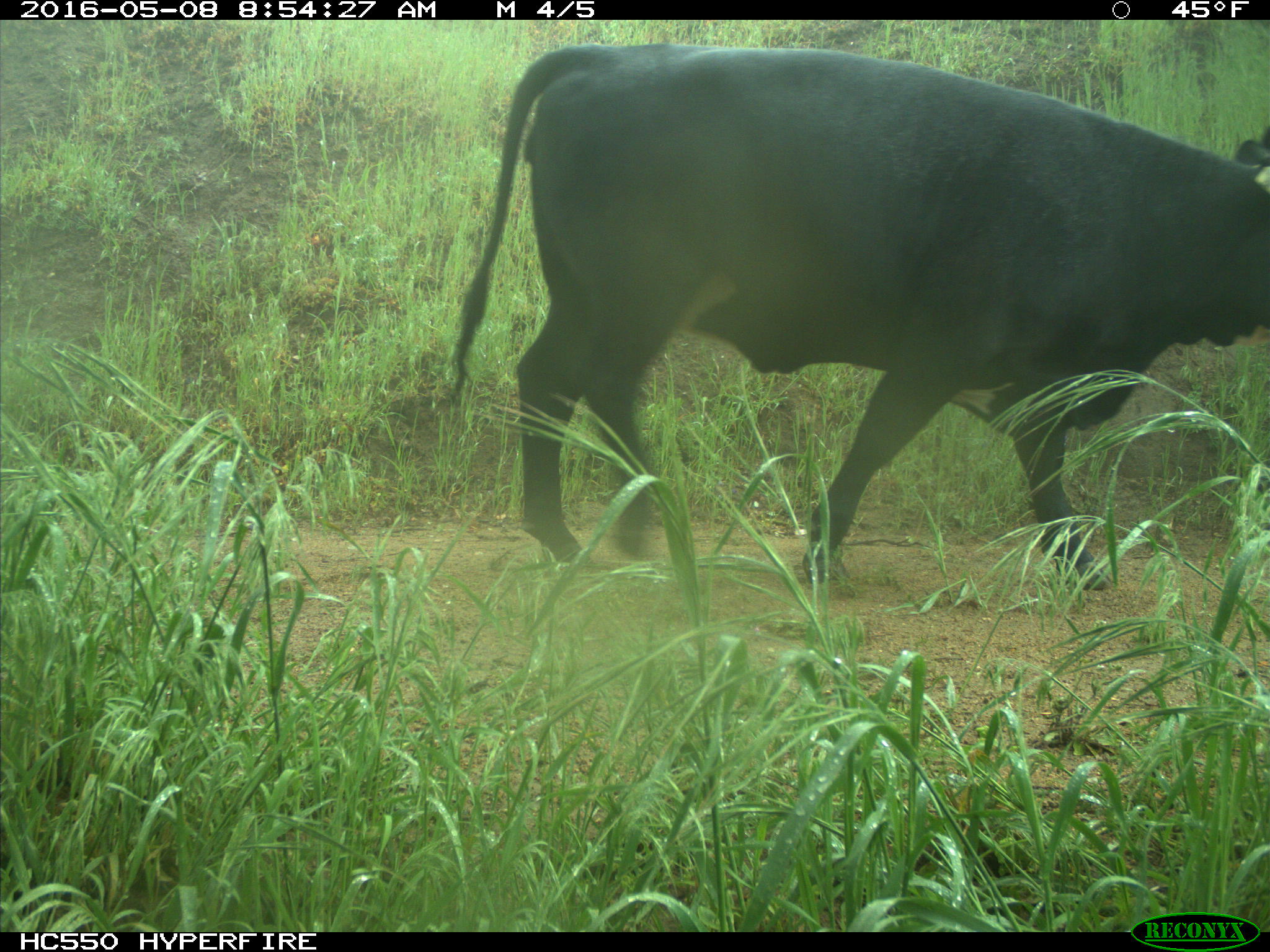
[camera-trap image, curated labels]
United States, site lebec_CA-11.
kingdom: Animalia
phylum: Chordata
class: Mammalia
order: Artiodactyla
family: Bovidae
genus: Bos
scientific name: Bos taurus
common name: domestic cow